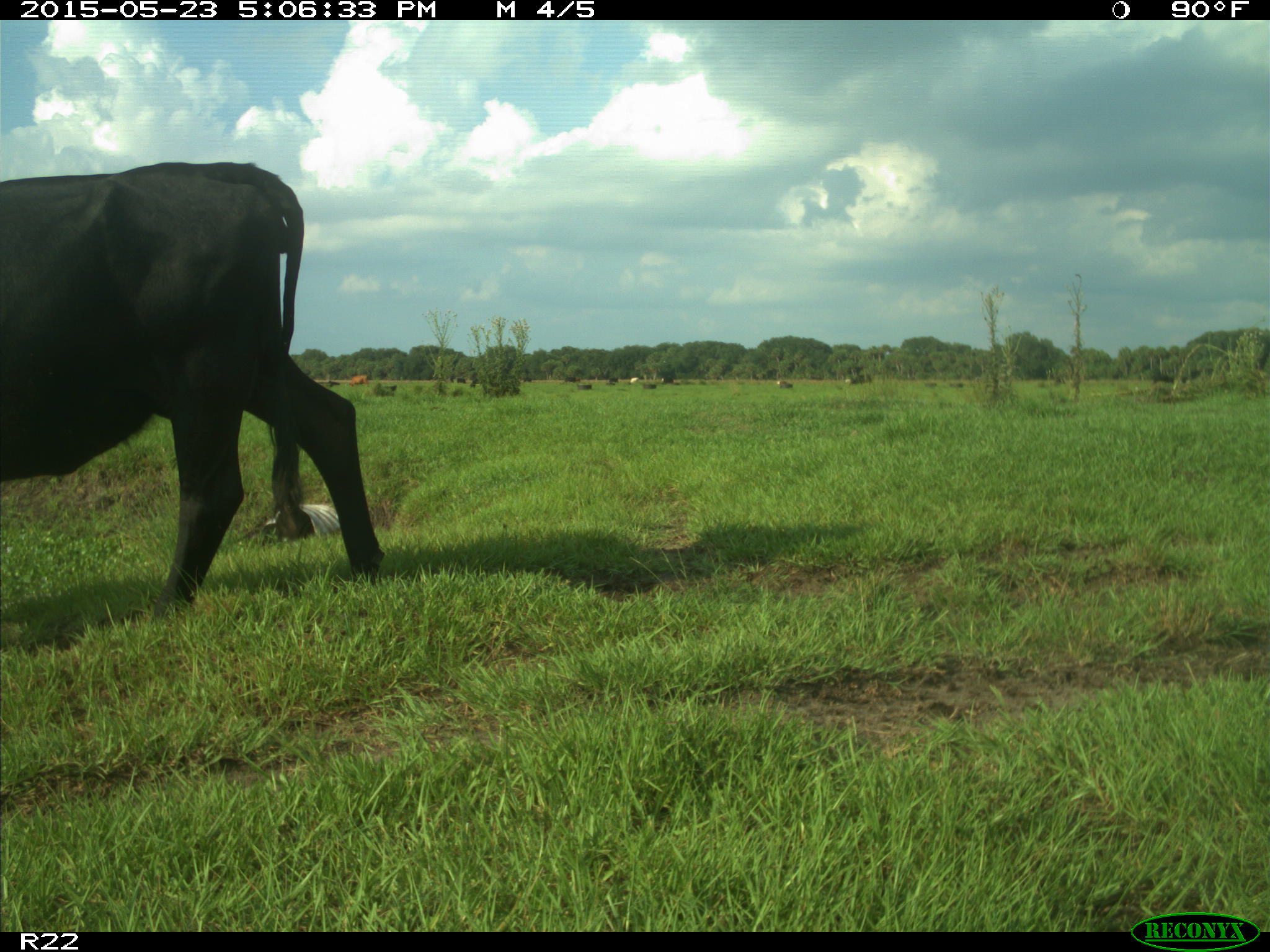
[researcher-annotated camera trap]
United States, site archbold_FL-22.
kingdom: Animalia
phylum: Chordata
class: Mammalia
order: Artiodactyla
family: Bovidae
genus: Bos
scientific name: Bos taurus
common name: domestic cow